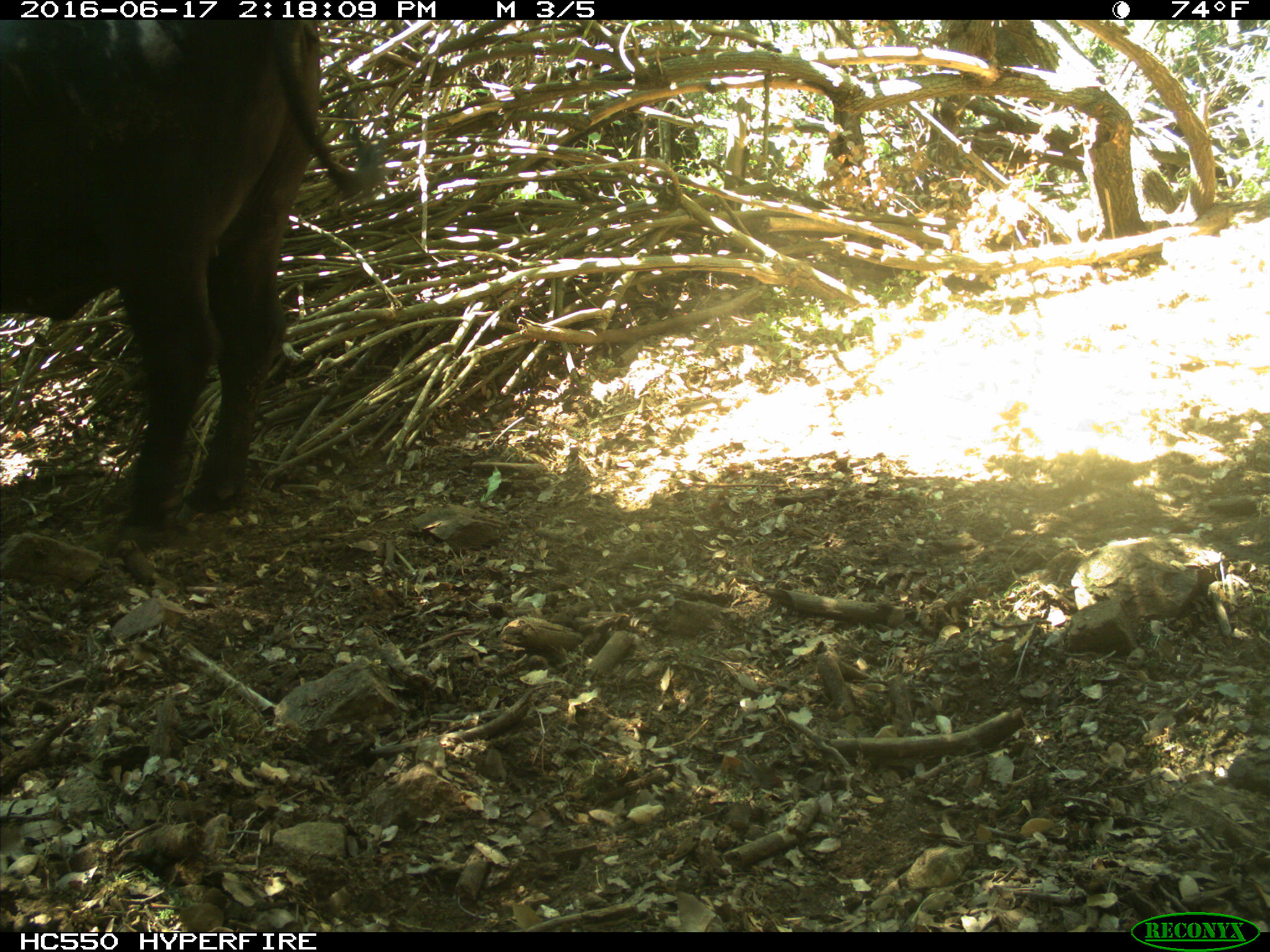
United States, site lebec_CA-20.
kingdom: Animalia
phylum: Chordata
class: Mammalia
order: Artiodactyla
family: Bovidae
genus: Bos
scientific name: Bos taurus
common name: domestic cow